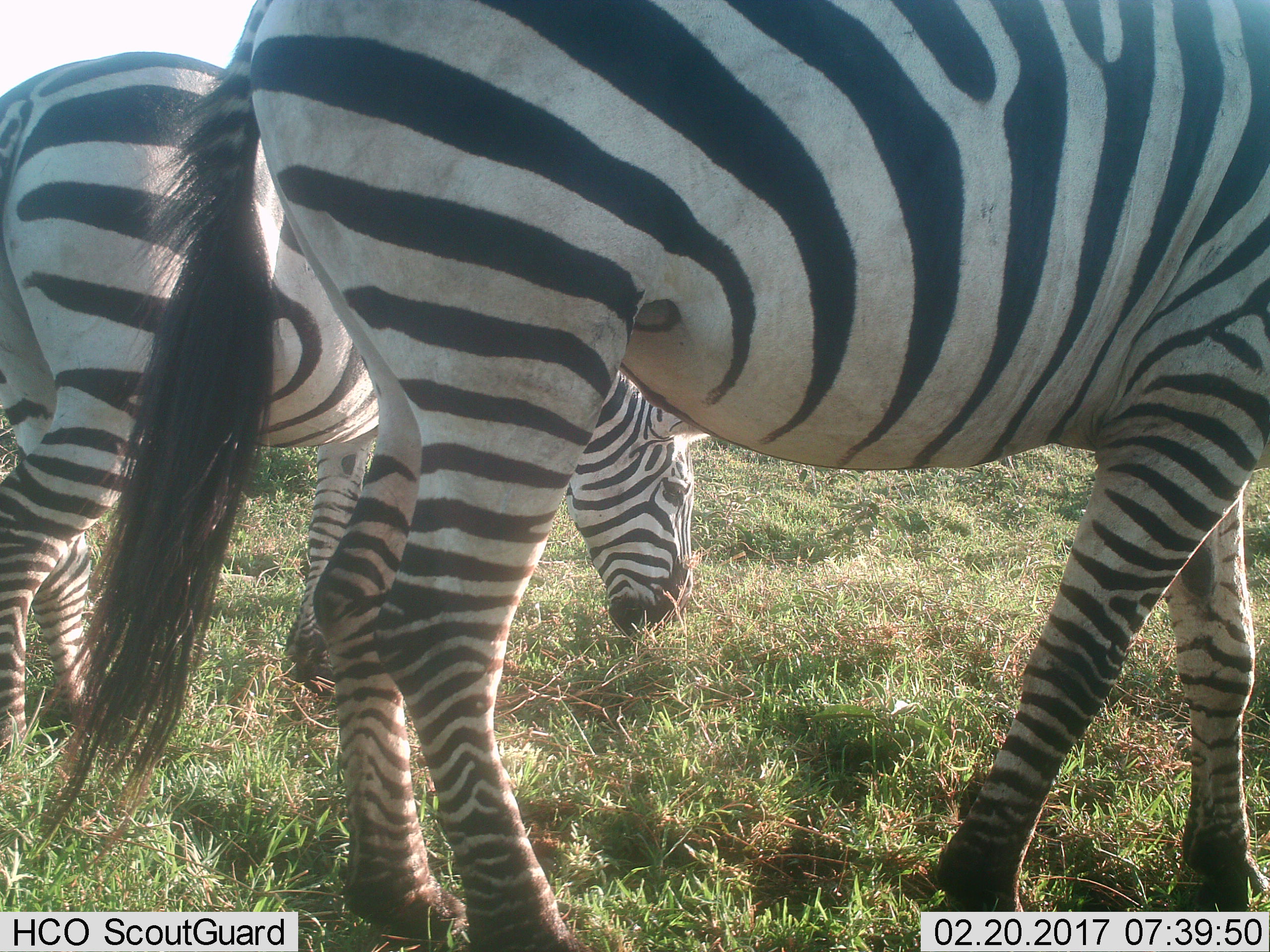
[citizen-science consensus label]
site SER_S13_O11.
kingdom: Animalia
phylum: Chordata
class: Mammalia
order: Perissodactyla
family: Equidae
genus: Equus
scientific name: Equus quagga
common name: plains zebra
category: zebraplains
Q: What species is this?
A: Zebraplains (plains zebra) (Equus quagga).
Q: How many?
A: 2.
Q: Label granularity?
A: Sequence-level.